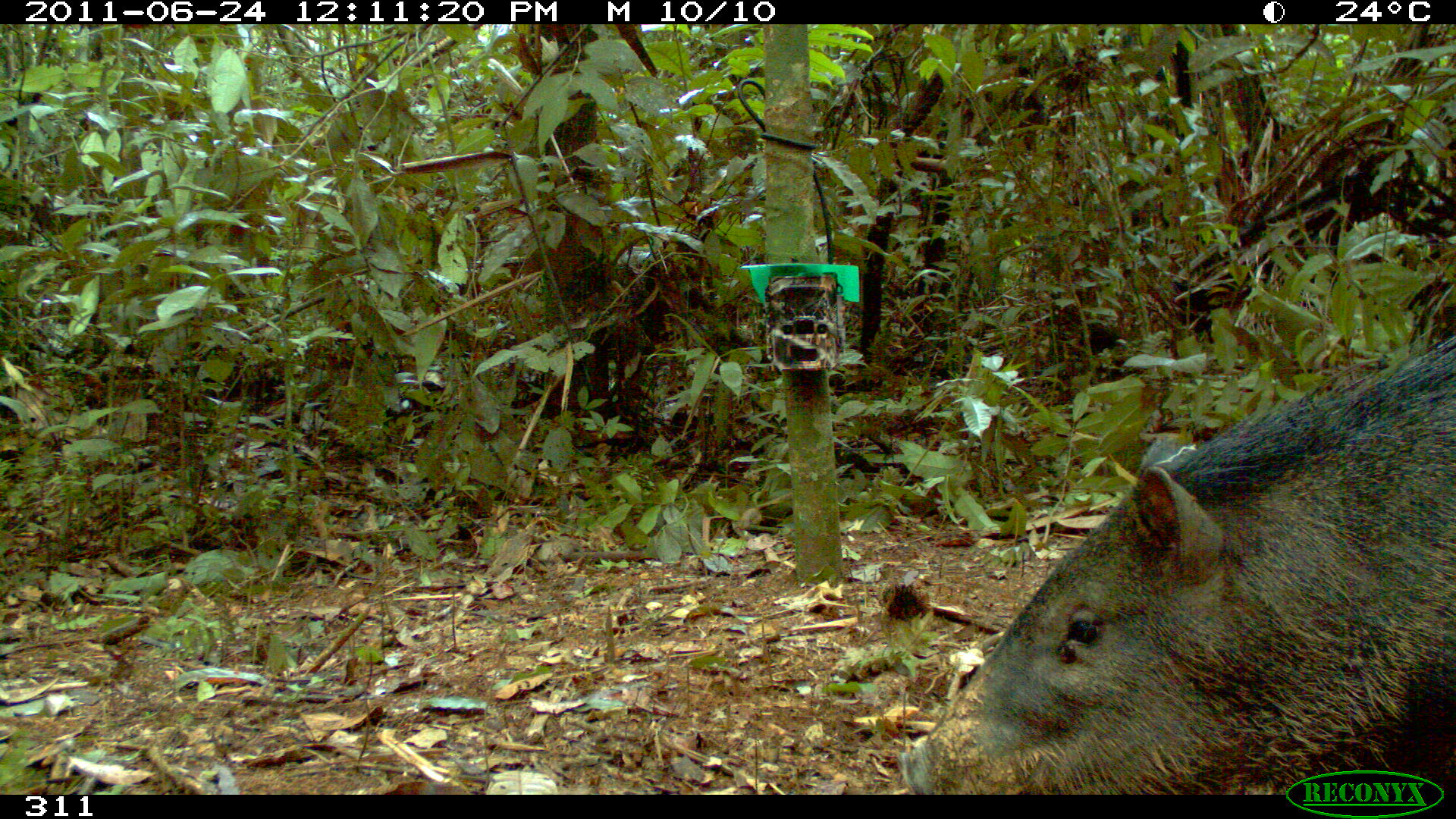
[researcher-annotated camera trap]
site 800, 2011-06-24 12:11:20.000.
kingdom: Animalia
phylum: Chordata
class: Mammalia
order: Artiodactyla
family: Tayassuidae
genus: Pecari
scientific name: Pecari tajacu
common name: collared peccary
Pecari tajacu (collared peccary).